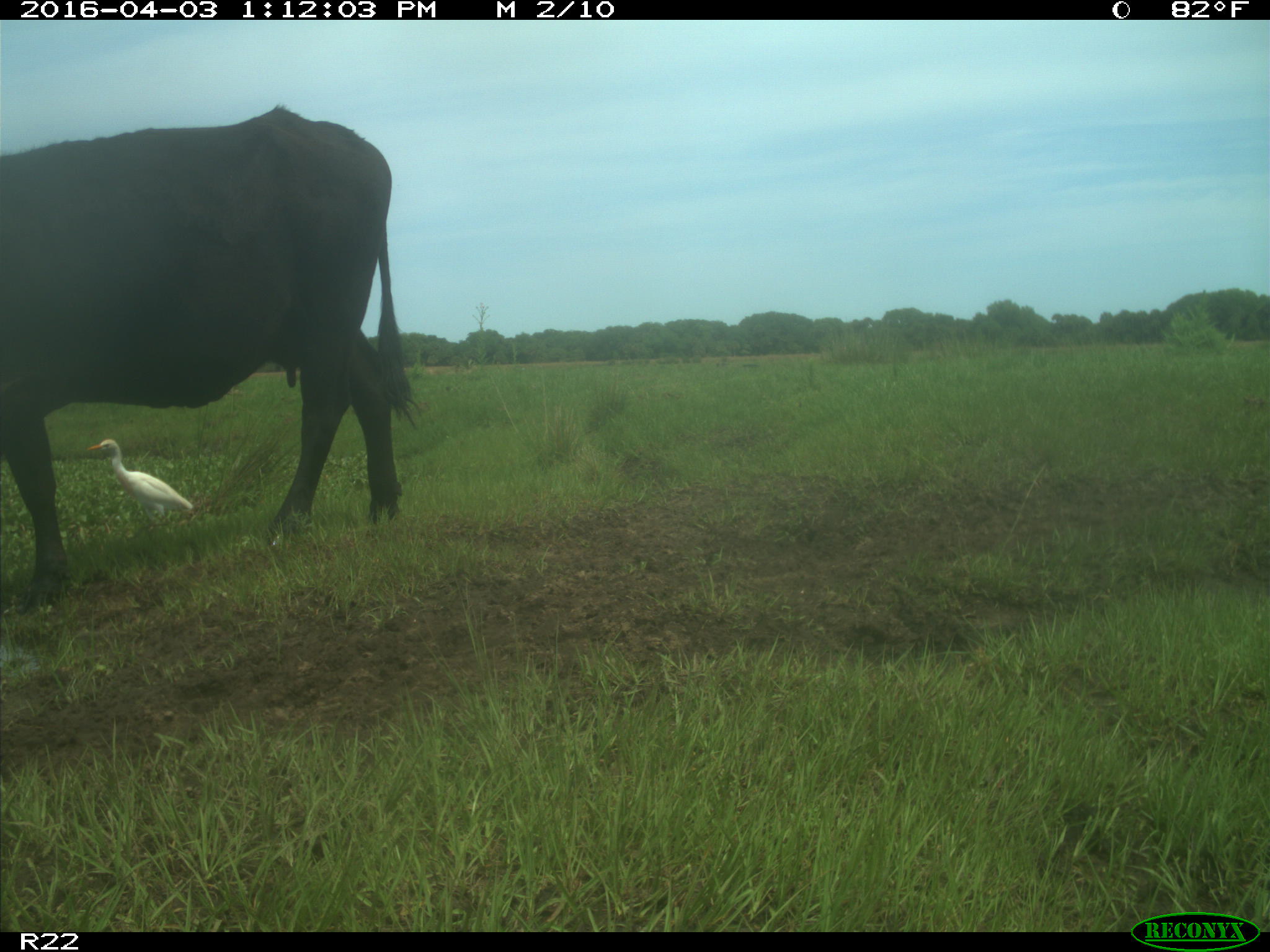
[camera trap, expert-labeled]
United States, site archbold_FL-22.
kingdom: Animalia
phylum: Chordata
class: Mammalia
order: Artiodactyla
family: Bovidae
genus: Bos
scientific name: Bos taurus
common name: domestic cow